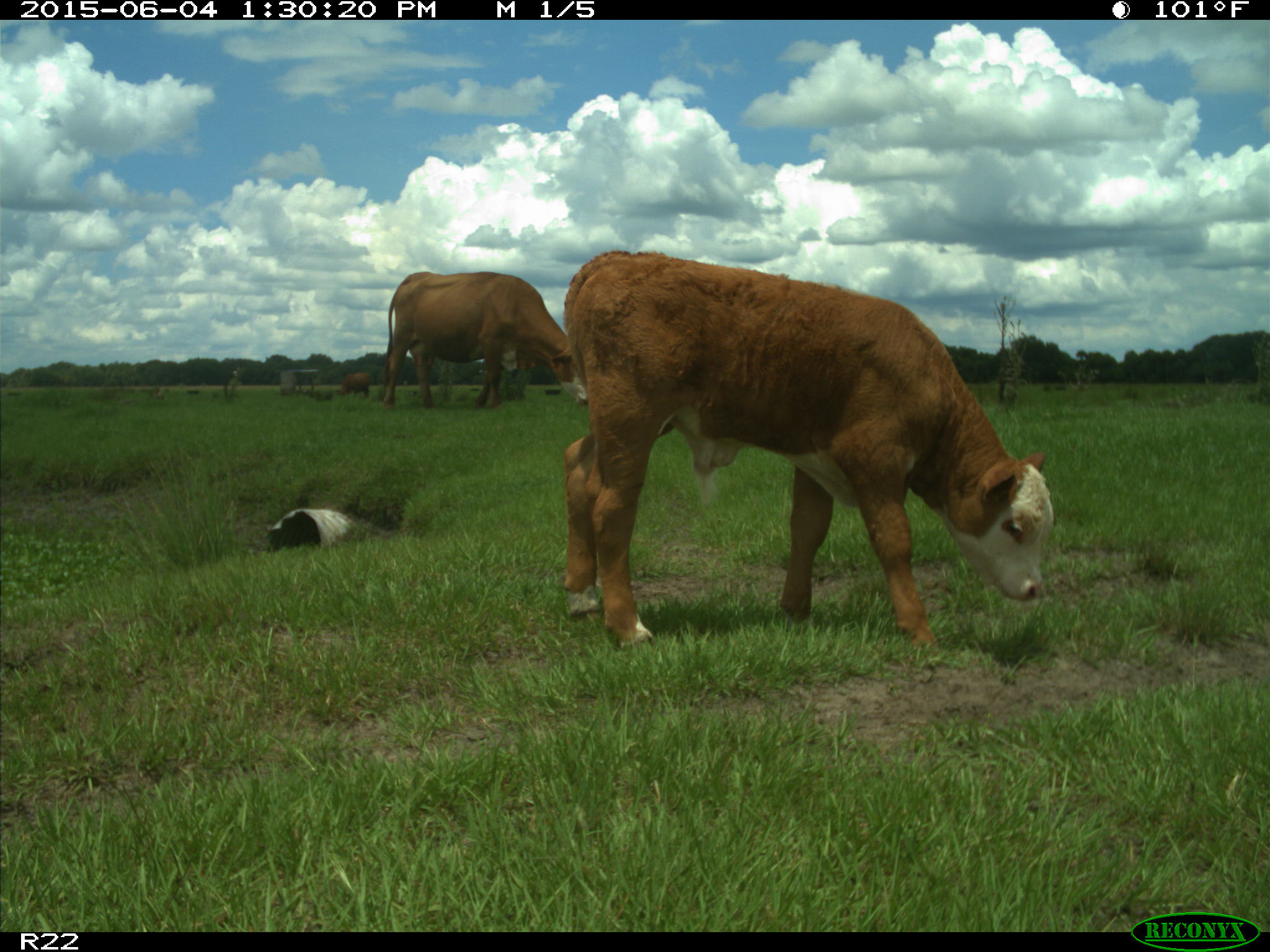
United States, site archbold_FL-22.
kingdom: Animalia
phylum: Chordata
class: Mammalia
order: Artiodactyla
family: Bovidae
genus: Bos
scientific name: Bos taurus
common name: domestic cow